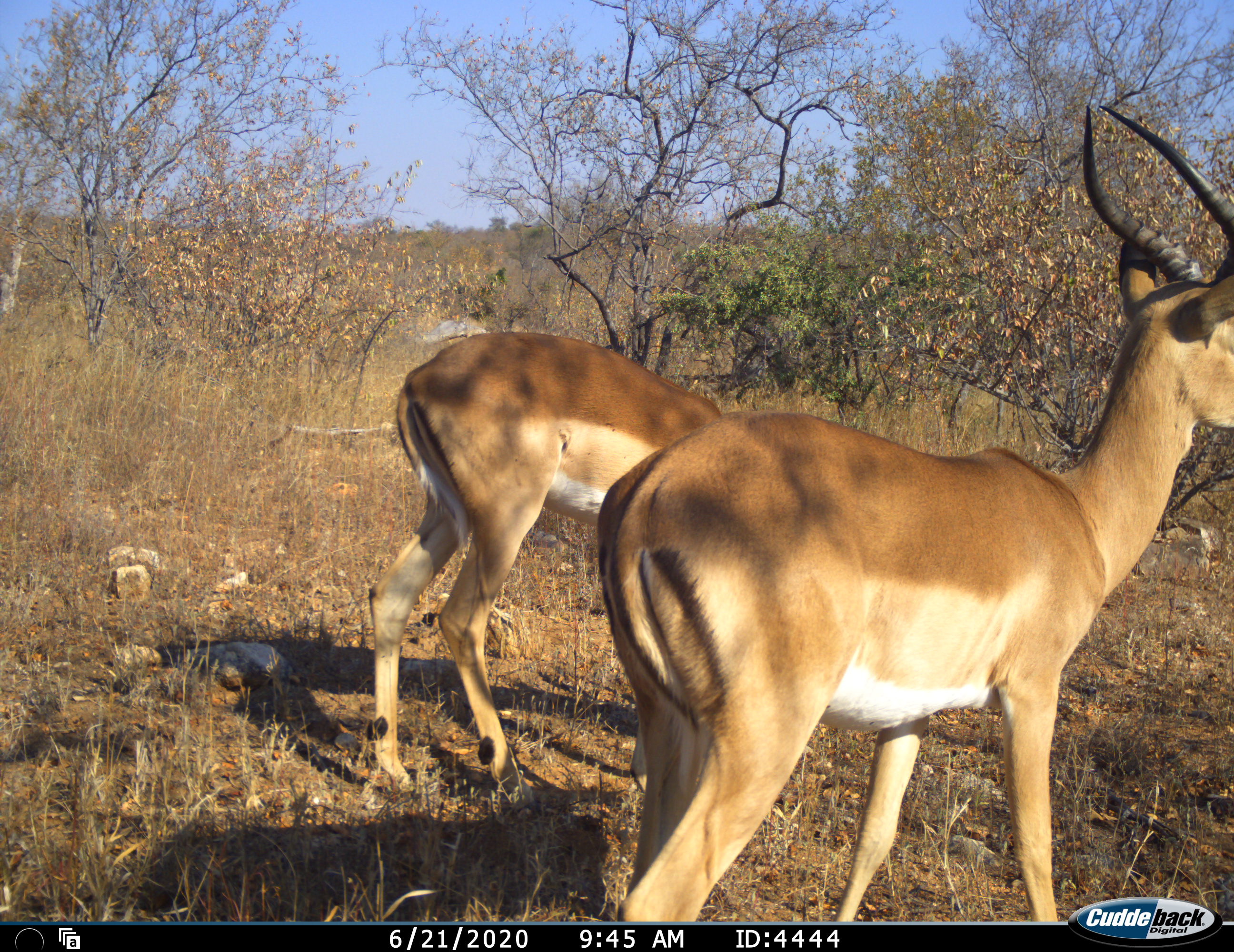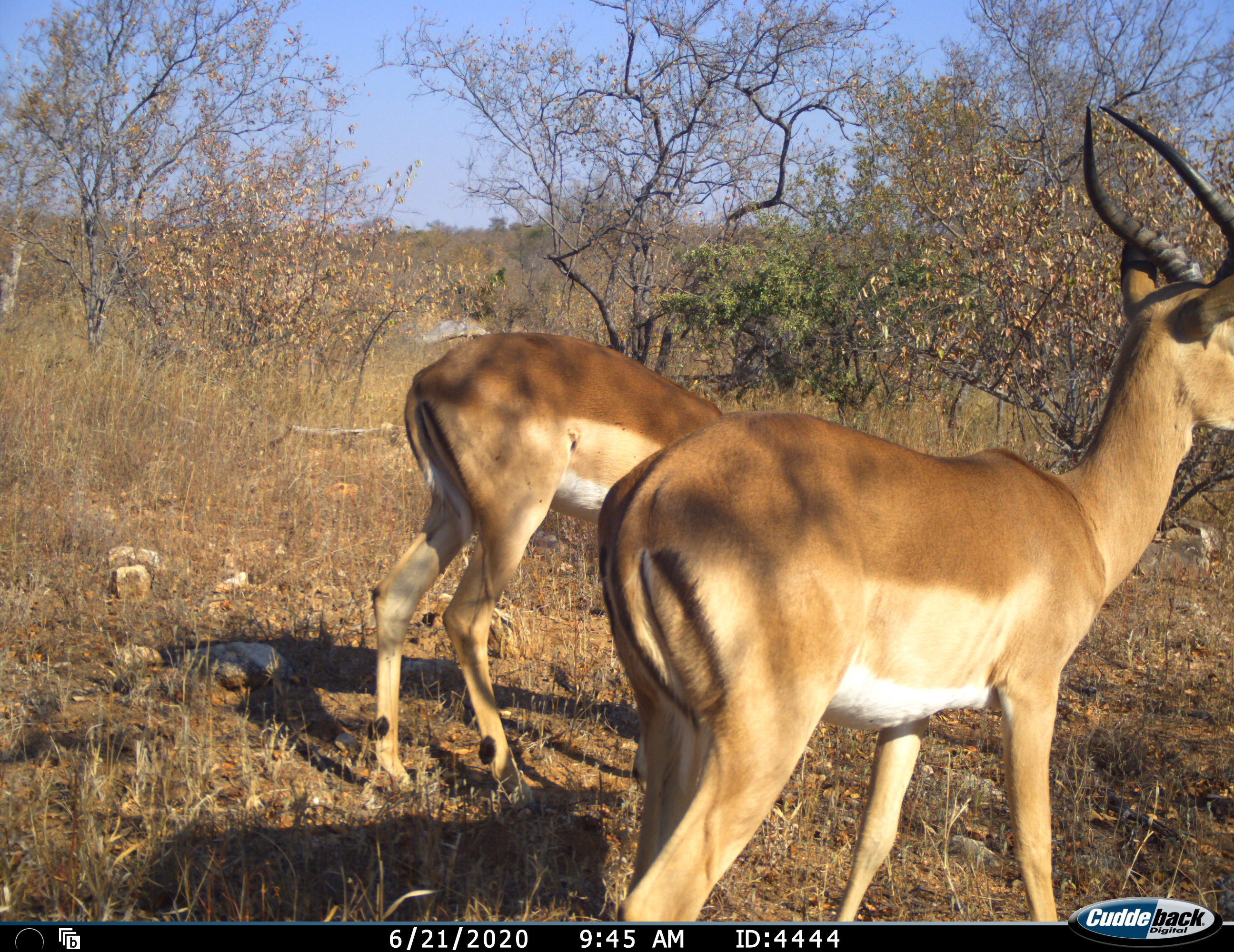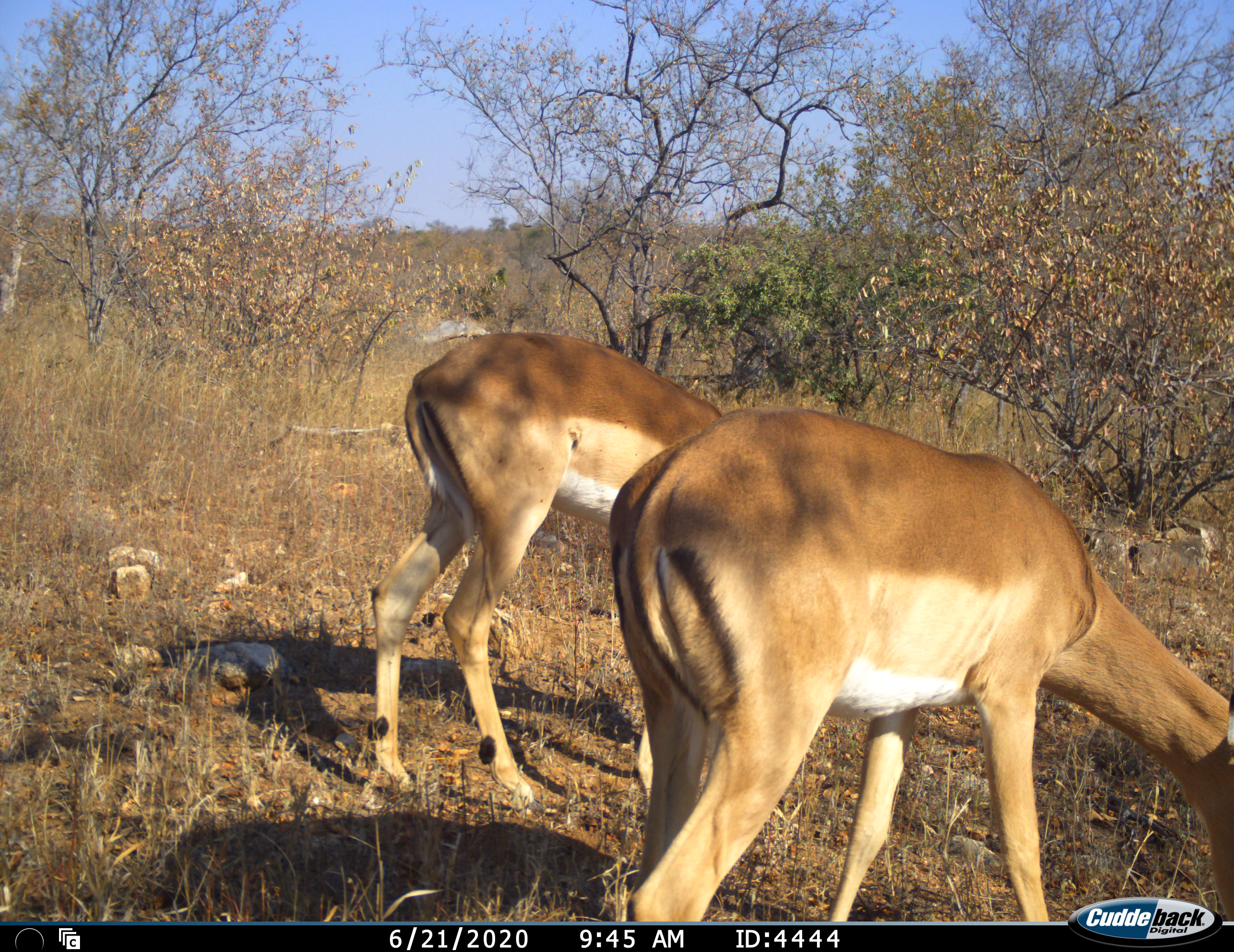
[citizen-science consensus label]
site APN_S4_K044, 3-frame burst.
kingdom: Animalia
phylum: Chordata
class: Mammalia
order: Artiodactyla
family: Bovidae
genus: Aepyceros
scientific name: Aepyceros melampus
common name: impala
Impala (Aepyceros melampus), count 2. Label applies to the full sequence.